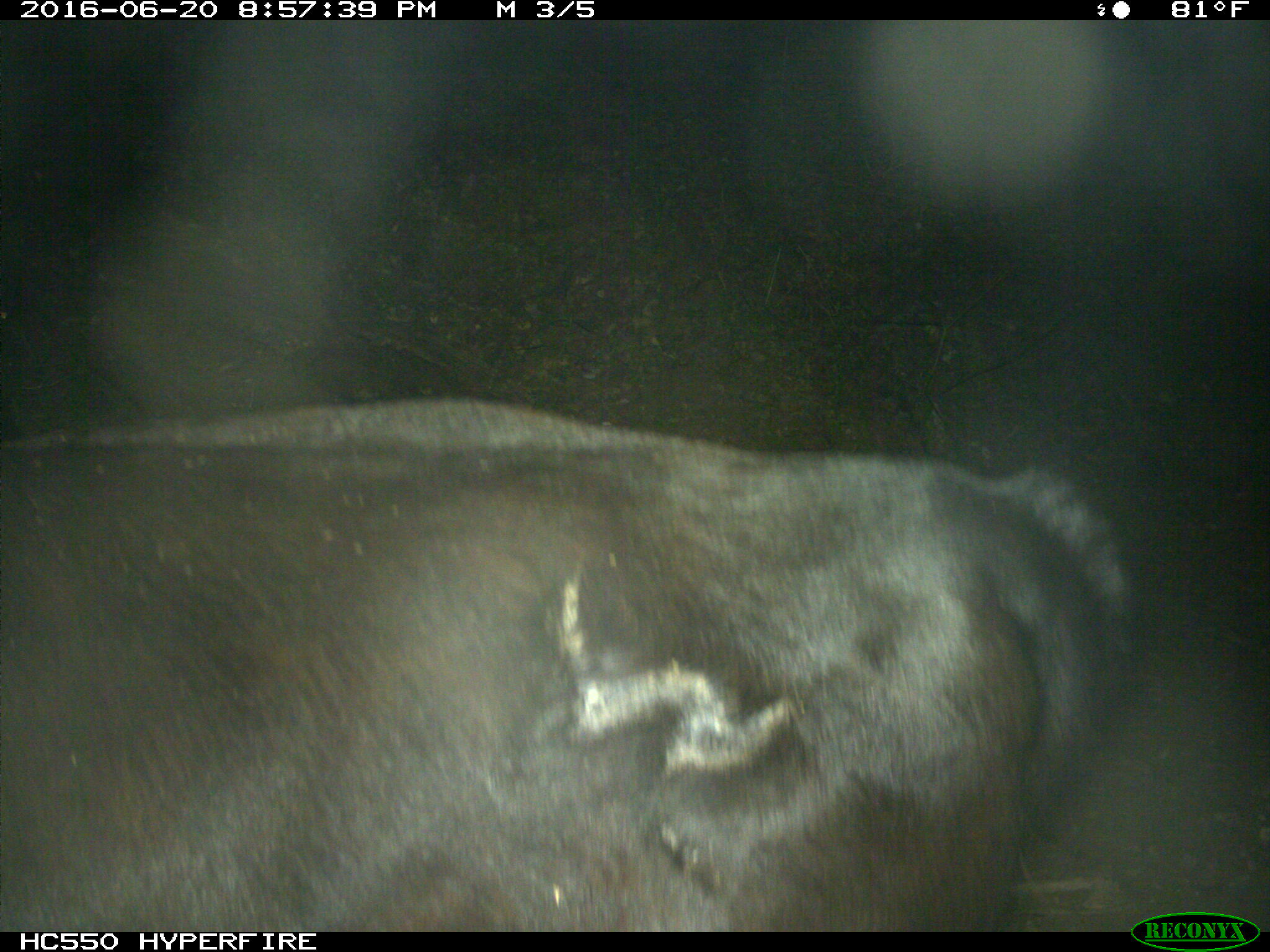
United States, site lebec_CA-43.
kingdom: Animalia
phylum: Chordata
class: Mammalia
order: Artiodactyla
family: Bovidae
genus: Bos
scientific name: Bos taurus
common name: domestic cow